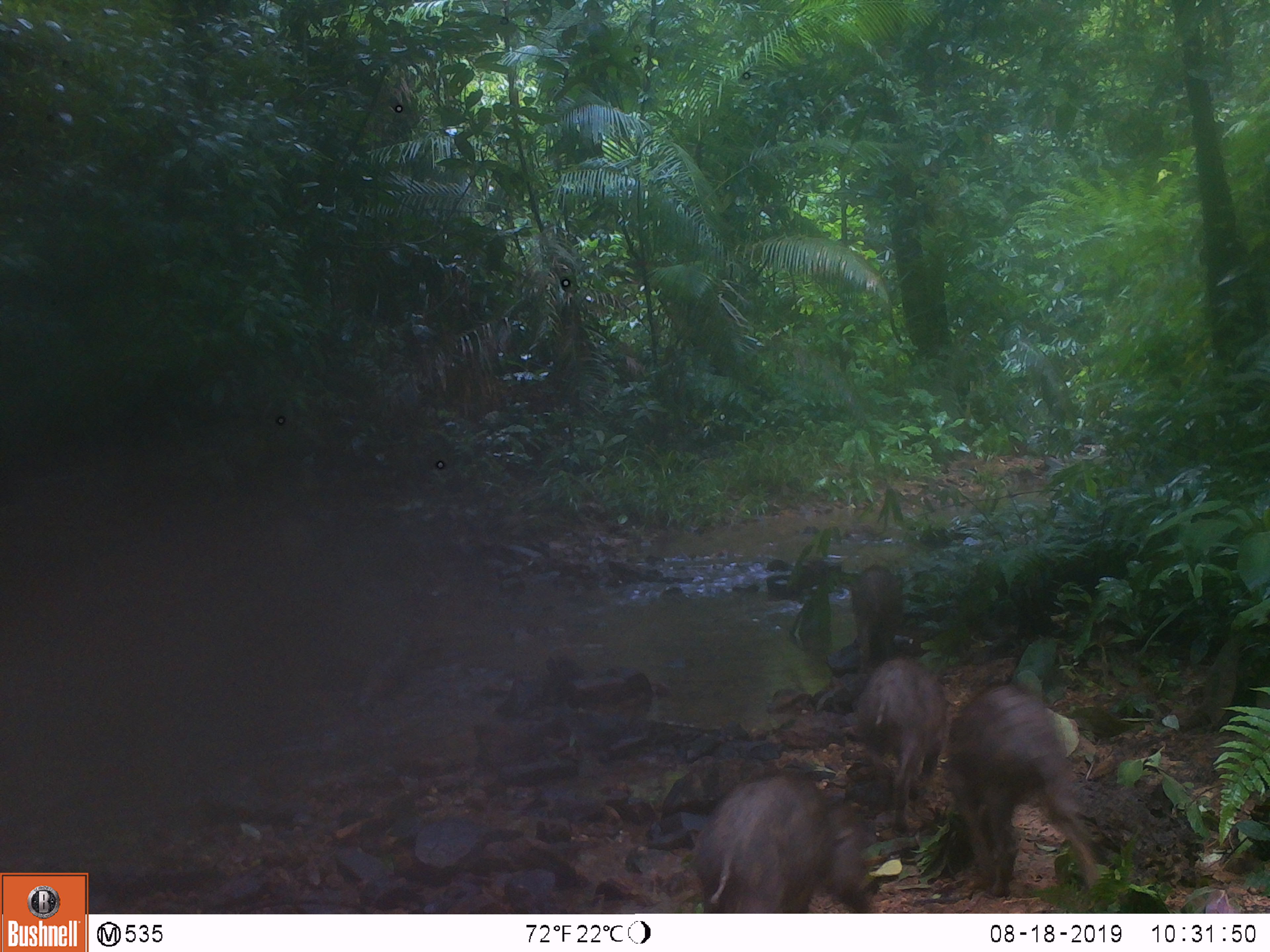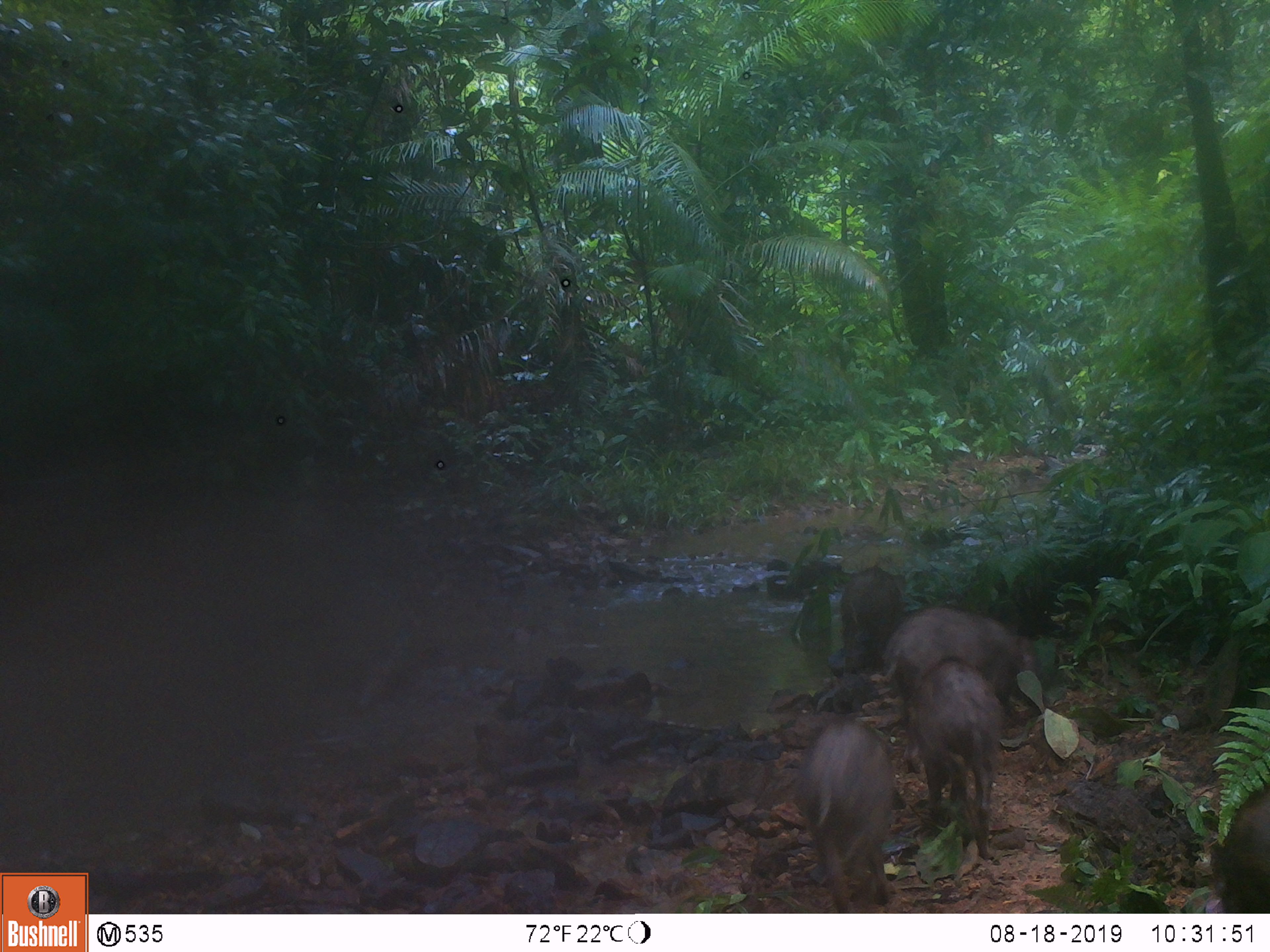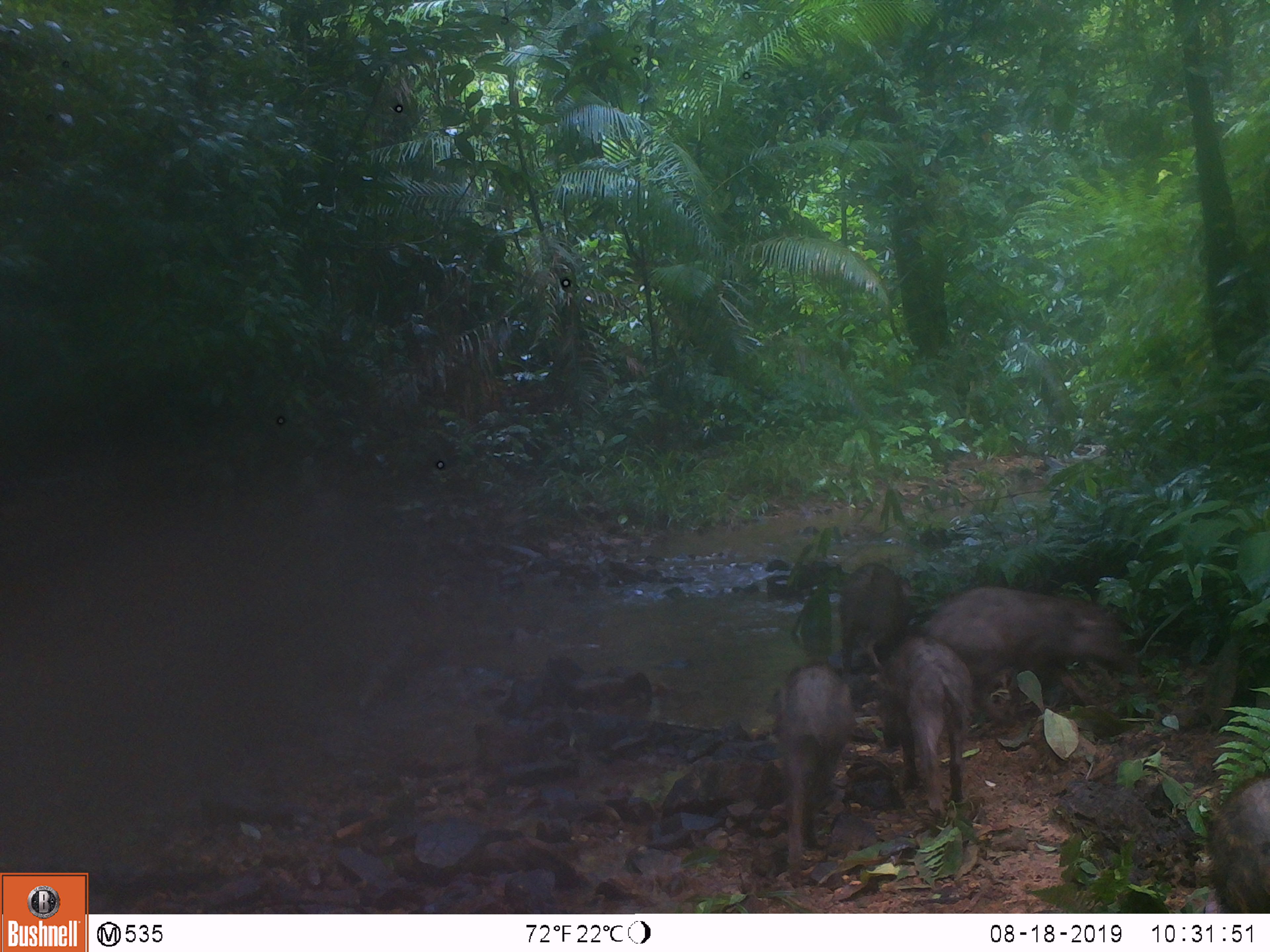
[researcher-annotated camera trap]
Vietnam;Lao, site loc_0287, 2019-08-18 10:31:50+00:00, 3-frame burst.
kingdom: Animalia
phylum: Chordata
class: Mammalia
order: Artiodactyla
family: Suidae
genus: Sus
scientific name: Sus scrofa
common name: eurasian wild pig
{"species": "eurasian wild pig (Sus scrofa)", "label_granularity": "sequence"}